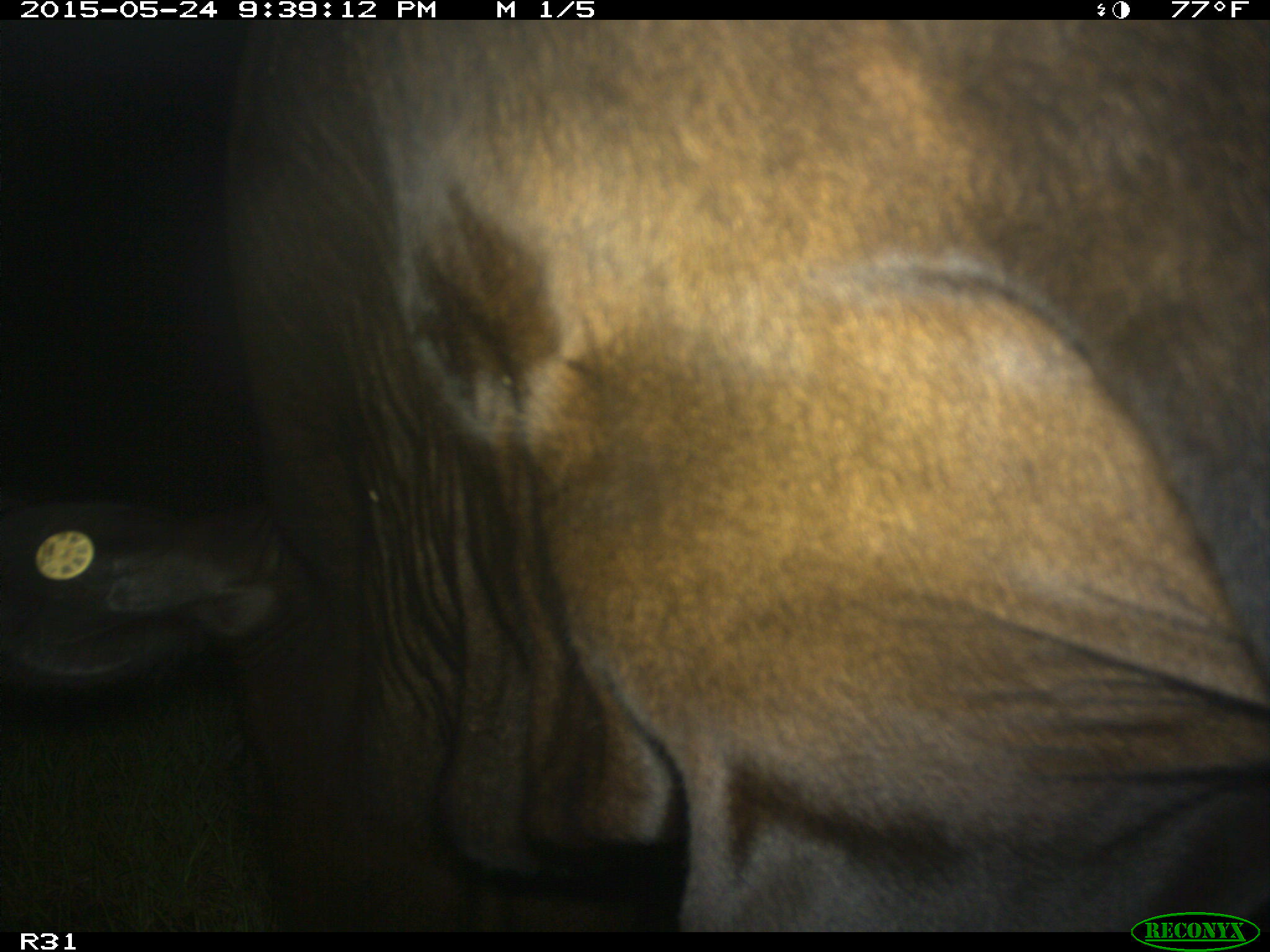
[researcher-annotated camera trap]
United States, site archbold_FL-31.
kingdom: Animalia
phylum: Chordata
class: Mammalia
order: Artiodactyla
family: Bovidae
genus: Bos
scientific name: Bos taurus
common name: domestic cow